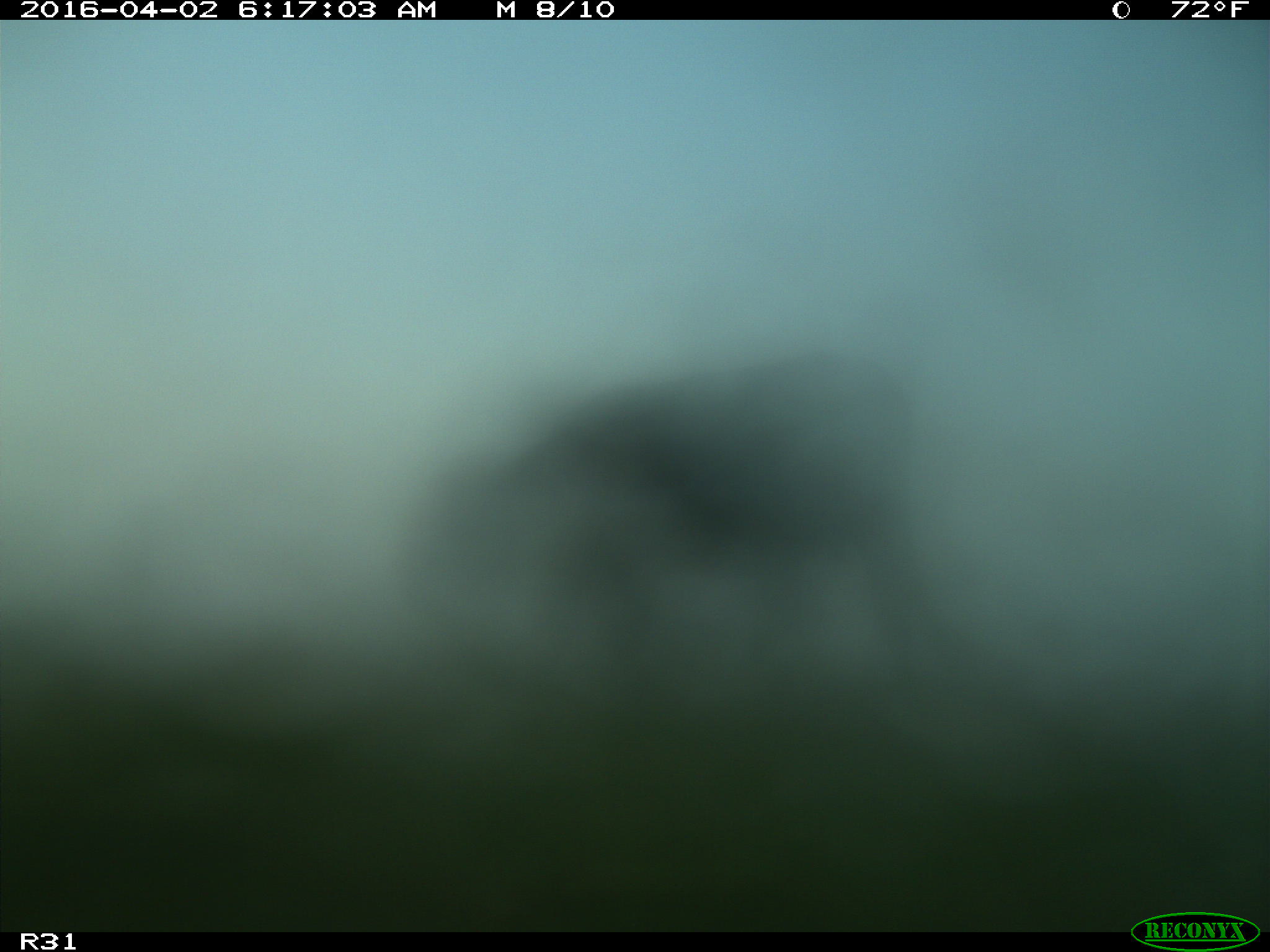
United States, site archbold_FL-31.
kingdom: Animalia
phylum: Chordata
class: Mammalia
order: Artiodactyla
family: Bovidae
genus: Bos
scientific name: Bos taurus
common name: domestic cow